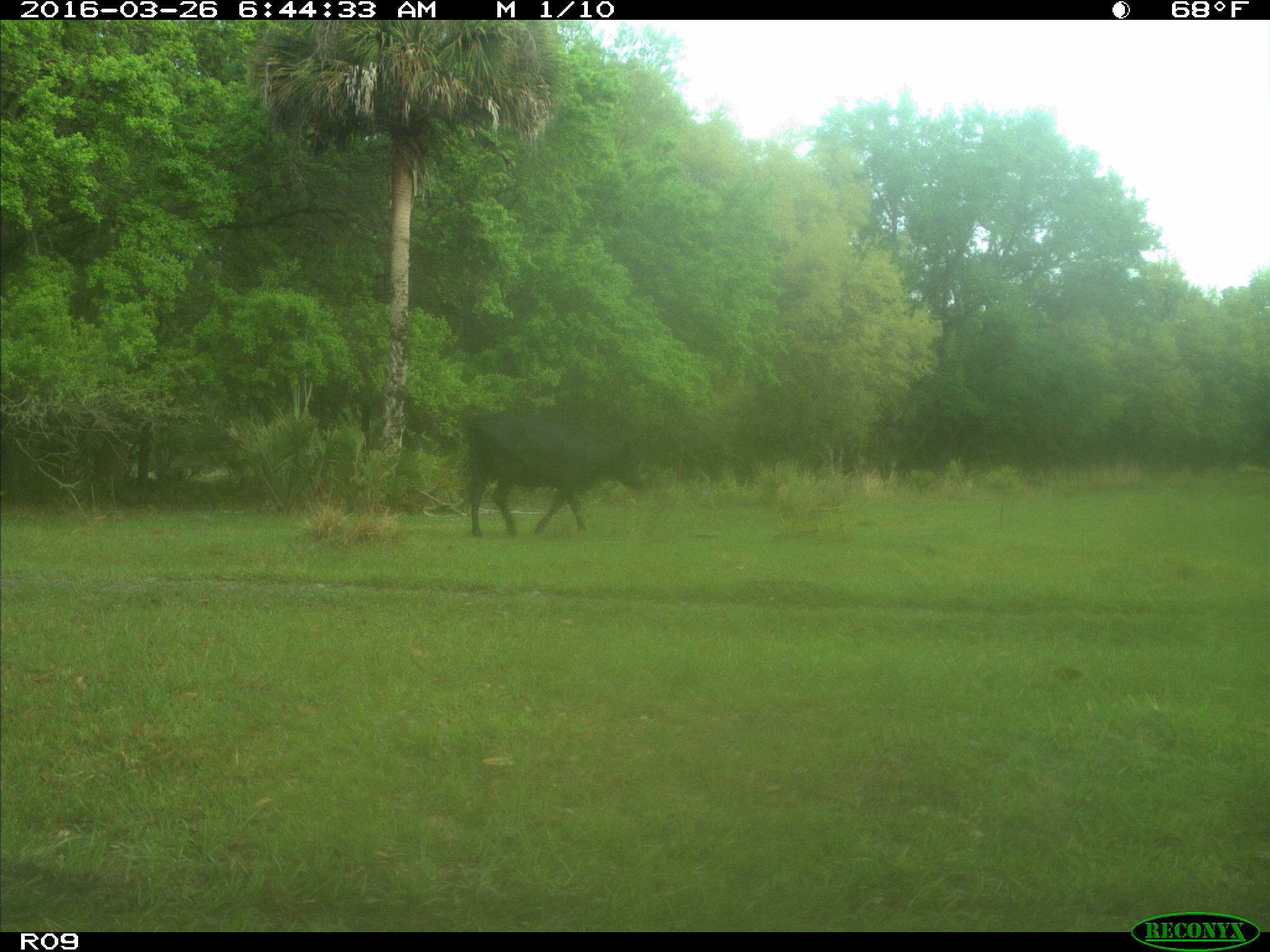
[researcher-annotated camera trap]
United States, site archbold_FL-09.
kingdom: Animalia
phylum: Chordata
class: Mammalia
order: Artiodactyla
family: Bovidae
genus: Bos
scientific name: Bos taurus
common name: domestic cow